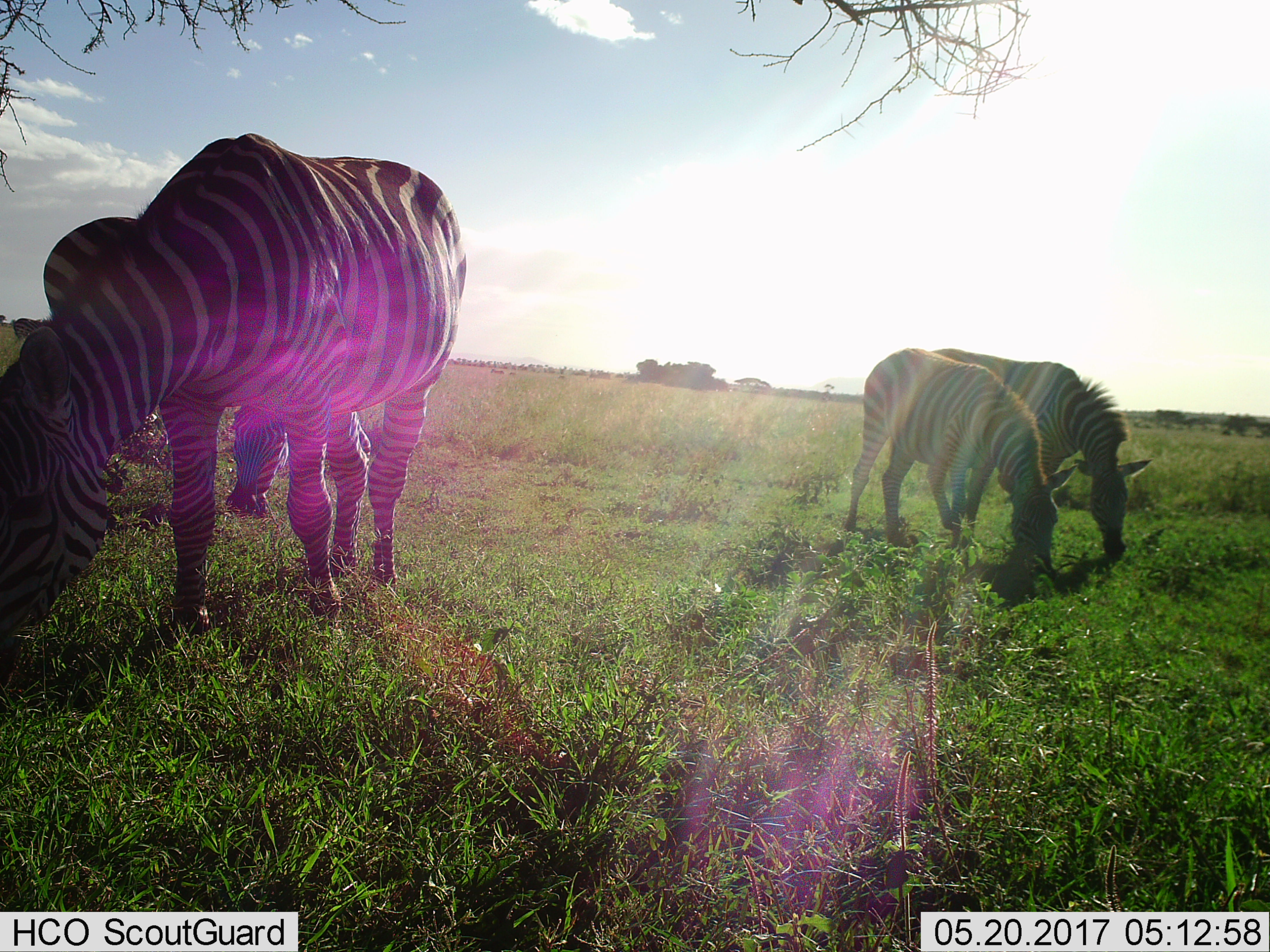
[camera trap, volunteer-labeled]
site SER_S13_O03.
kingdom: Animalia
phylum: Chordata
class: Mammalia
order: Perissodactyla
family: Equidae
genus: Equus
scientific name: Equus quagga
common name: plains zebra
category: zebraplains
Zebraplains (plains zebra) (Equus quagga), count 4. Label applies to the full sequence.